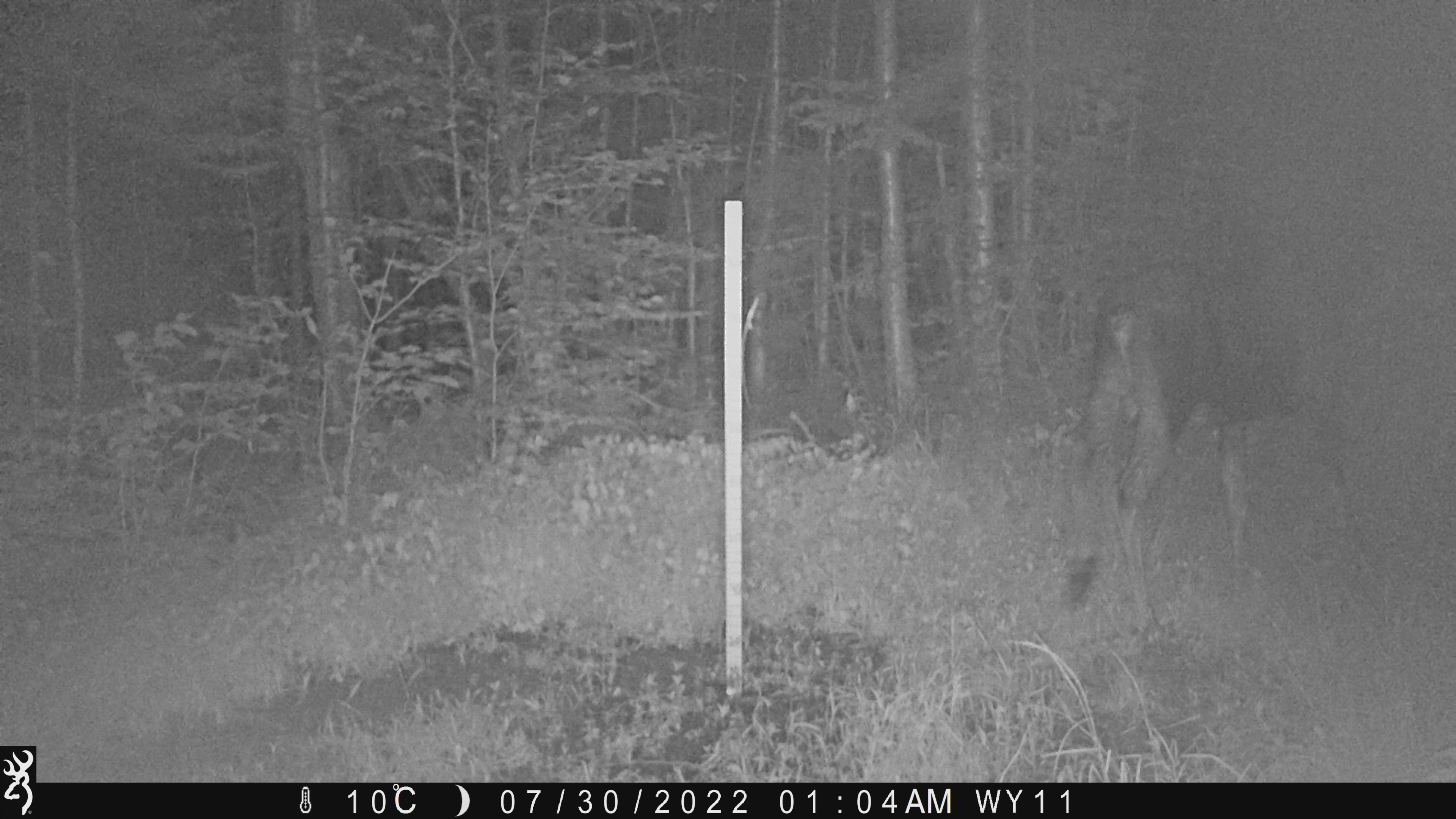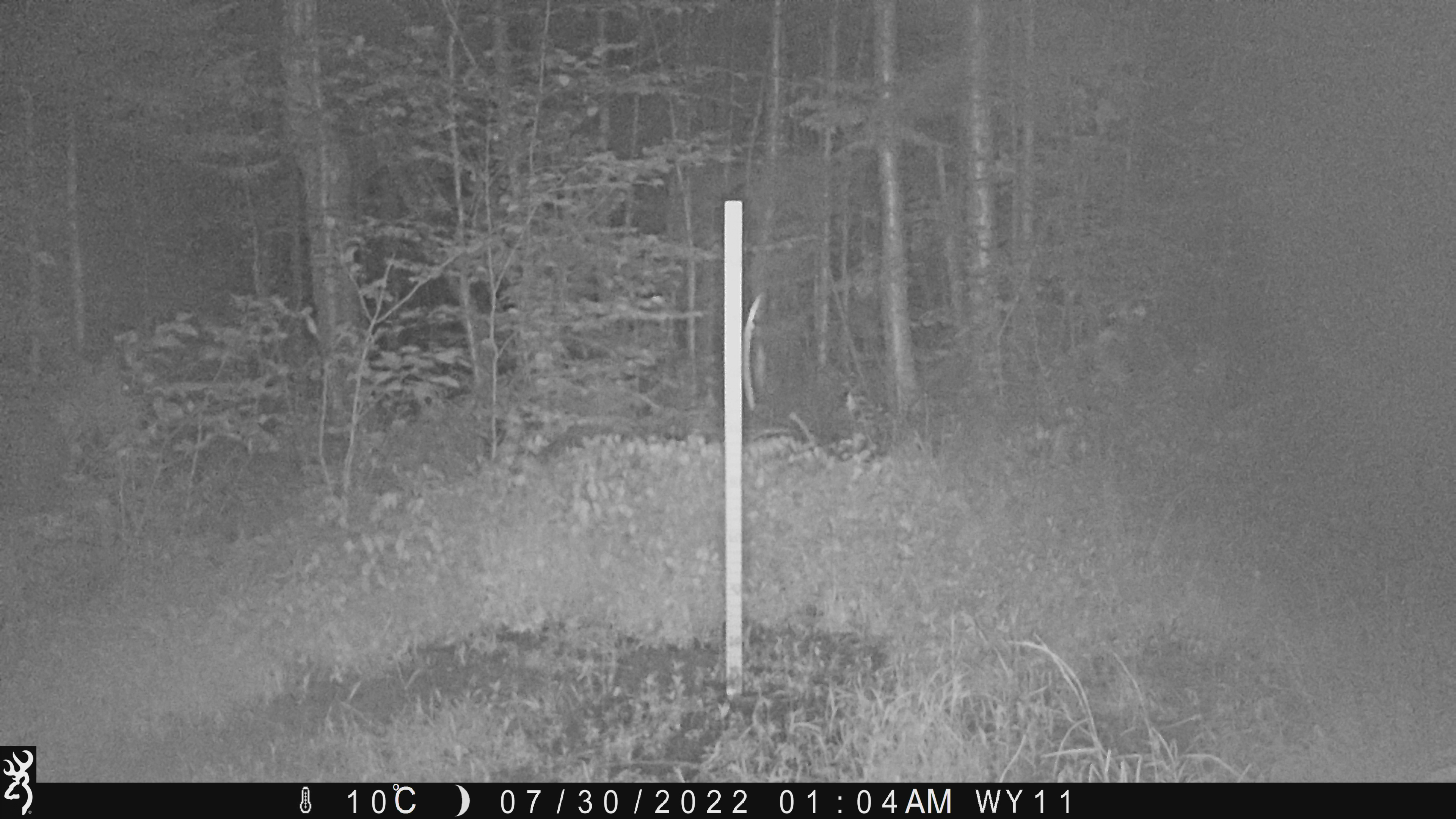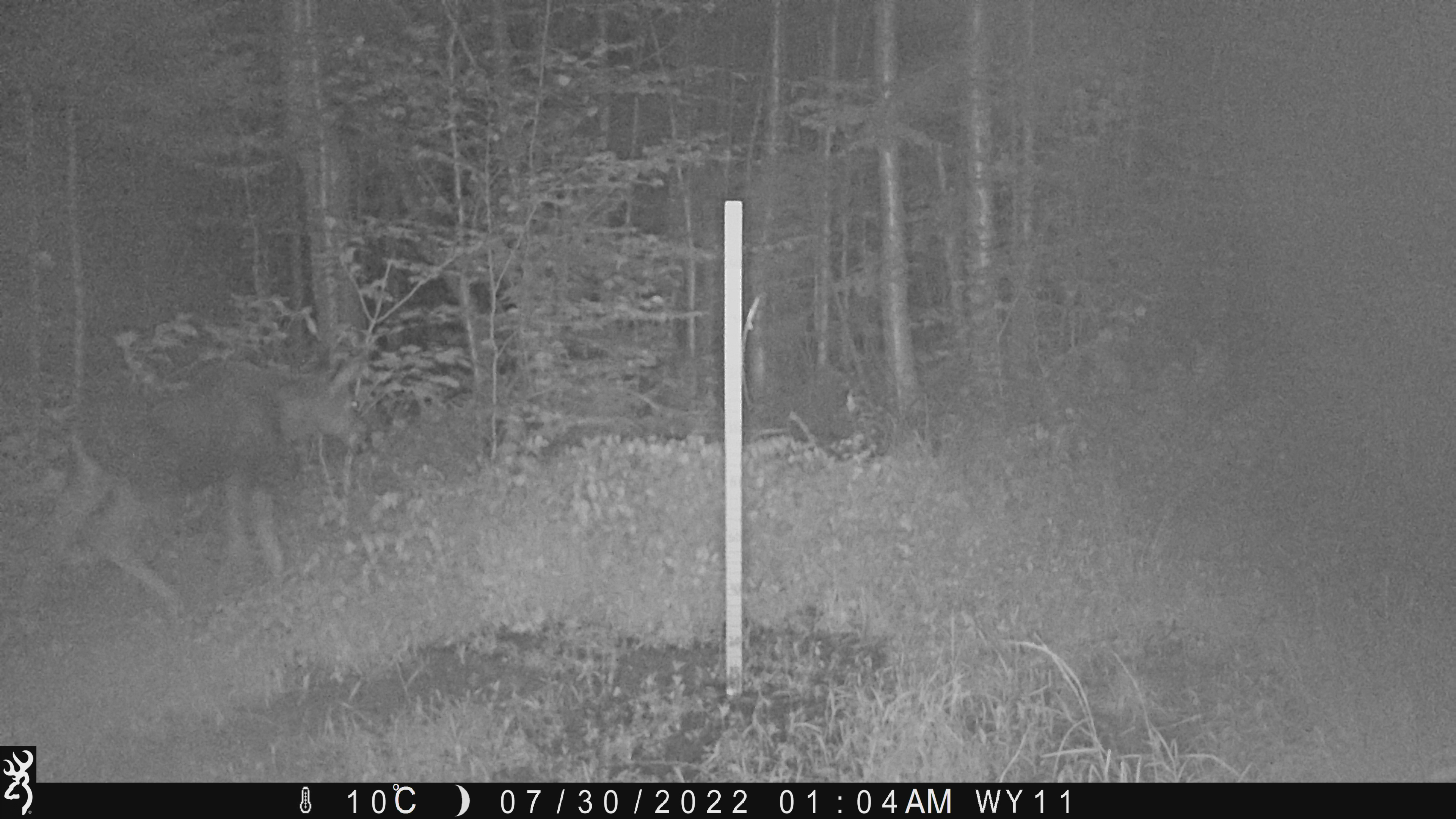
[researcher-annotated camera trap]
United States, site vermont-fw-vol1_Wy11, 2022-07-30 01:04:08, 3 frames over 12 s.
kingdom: Animalia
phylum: Chordata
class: Mammalia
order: Artiodactyla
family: Cervidae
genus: Alces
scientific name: Alces alces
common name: moose